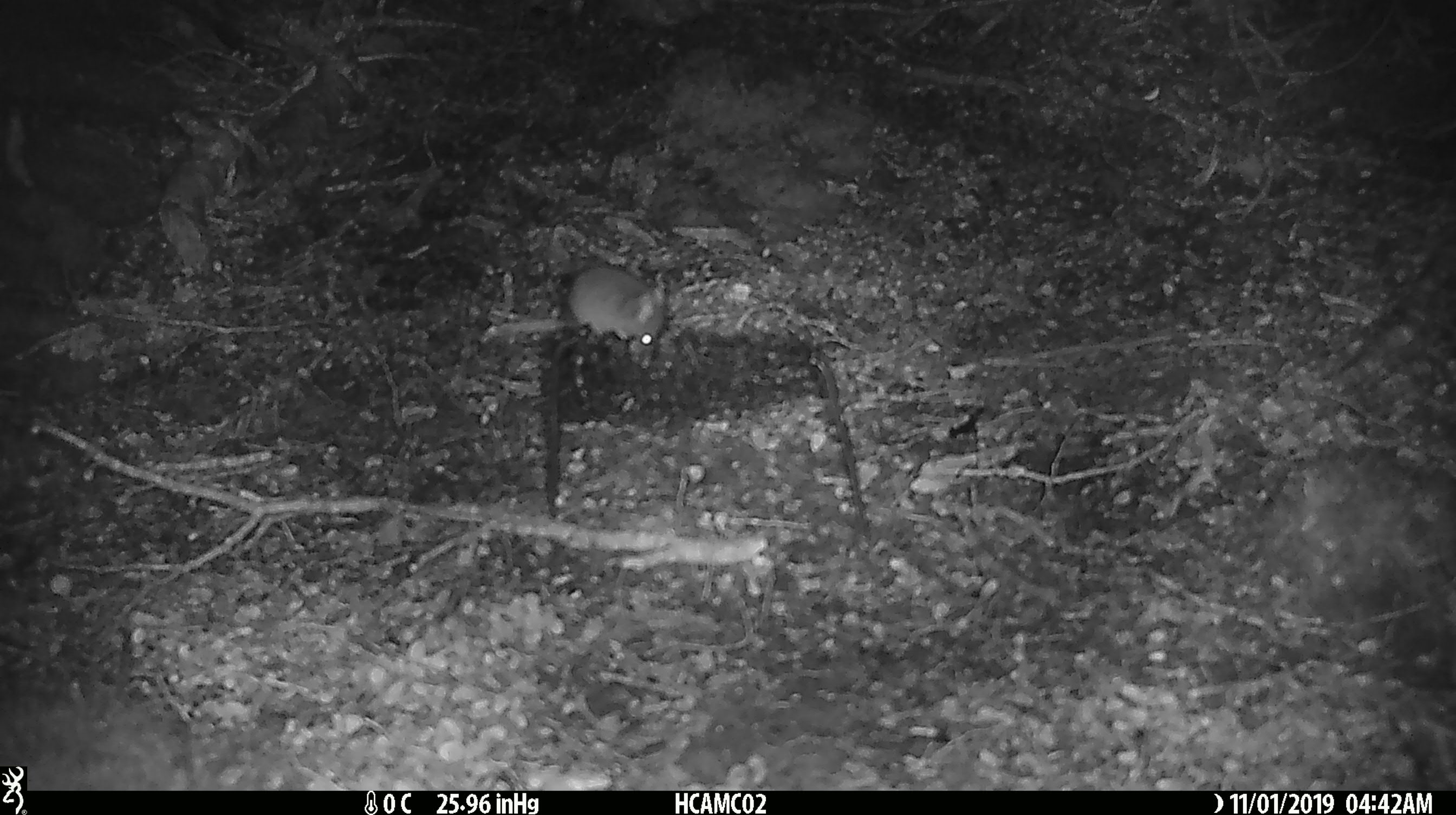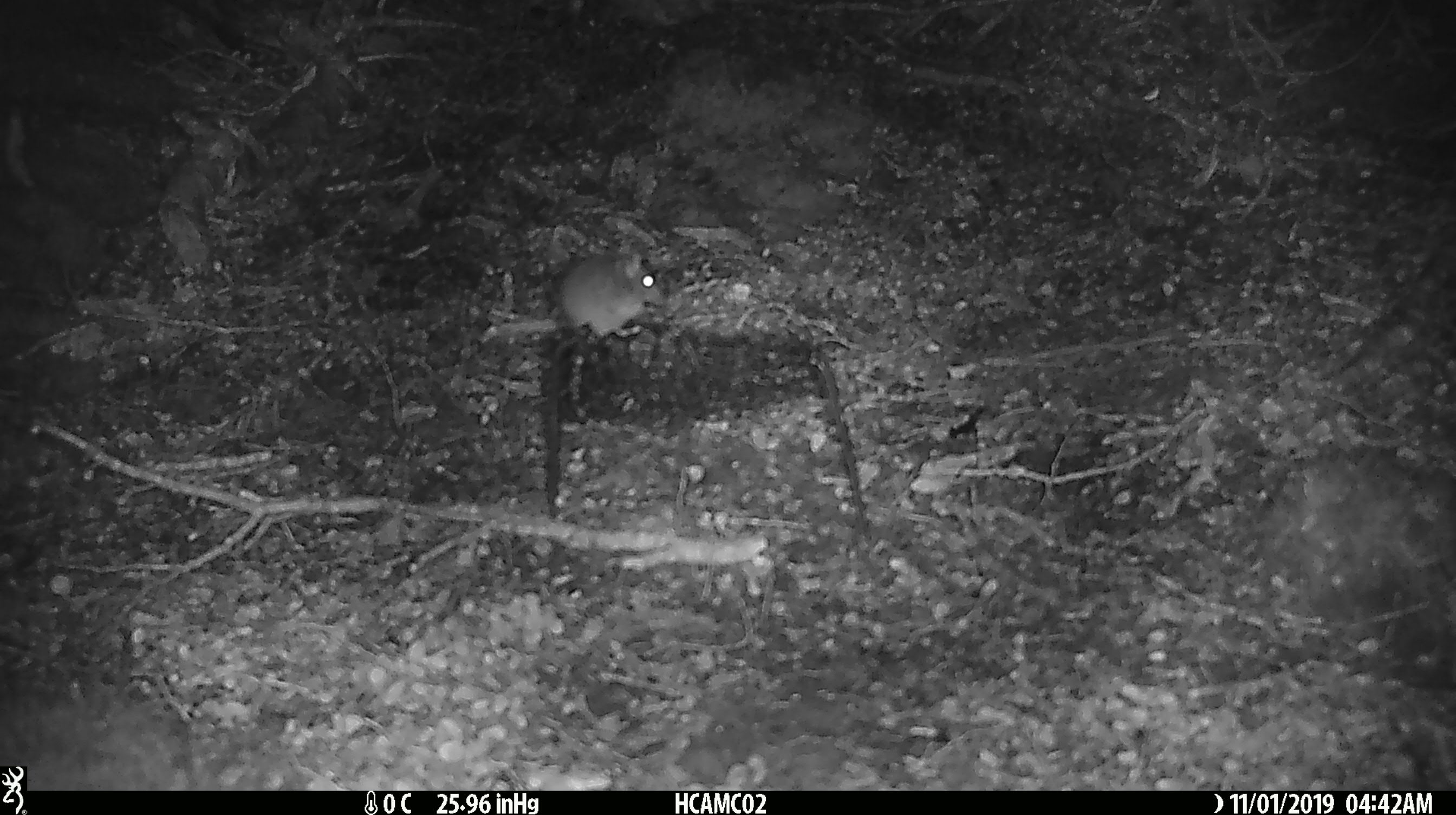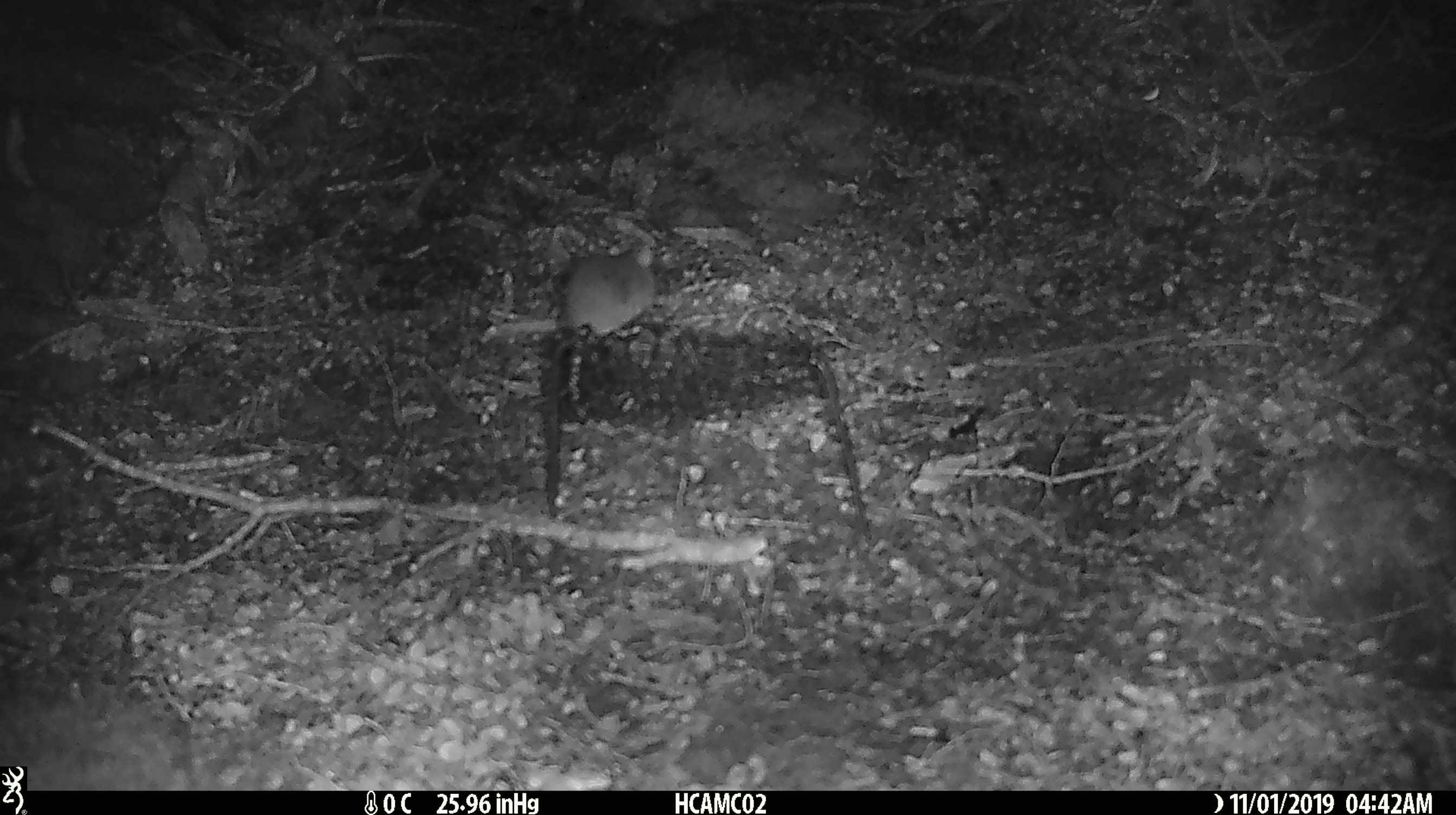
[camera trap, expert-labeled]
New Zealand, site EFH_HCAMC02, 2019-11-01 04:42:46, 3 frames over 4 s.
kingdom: Animalia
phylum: Chordata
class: Mammalia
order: Rodentia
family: Muridae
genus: Mus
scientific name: Mus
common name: mouse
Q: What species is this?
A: Mouse (Mus).